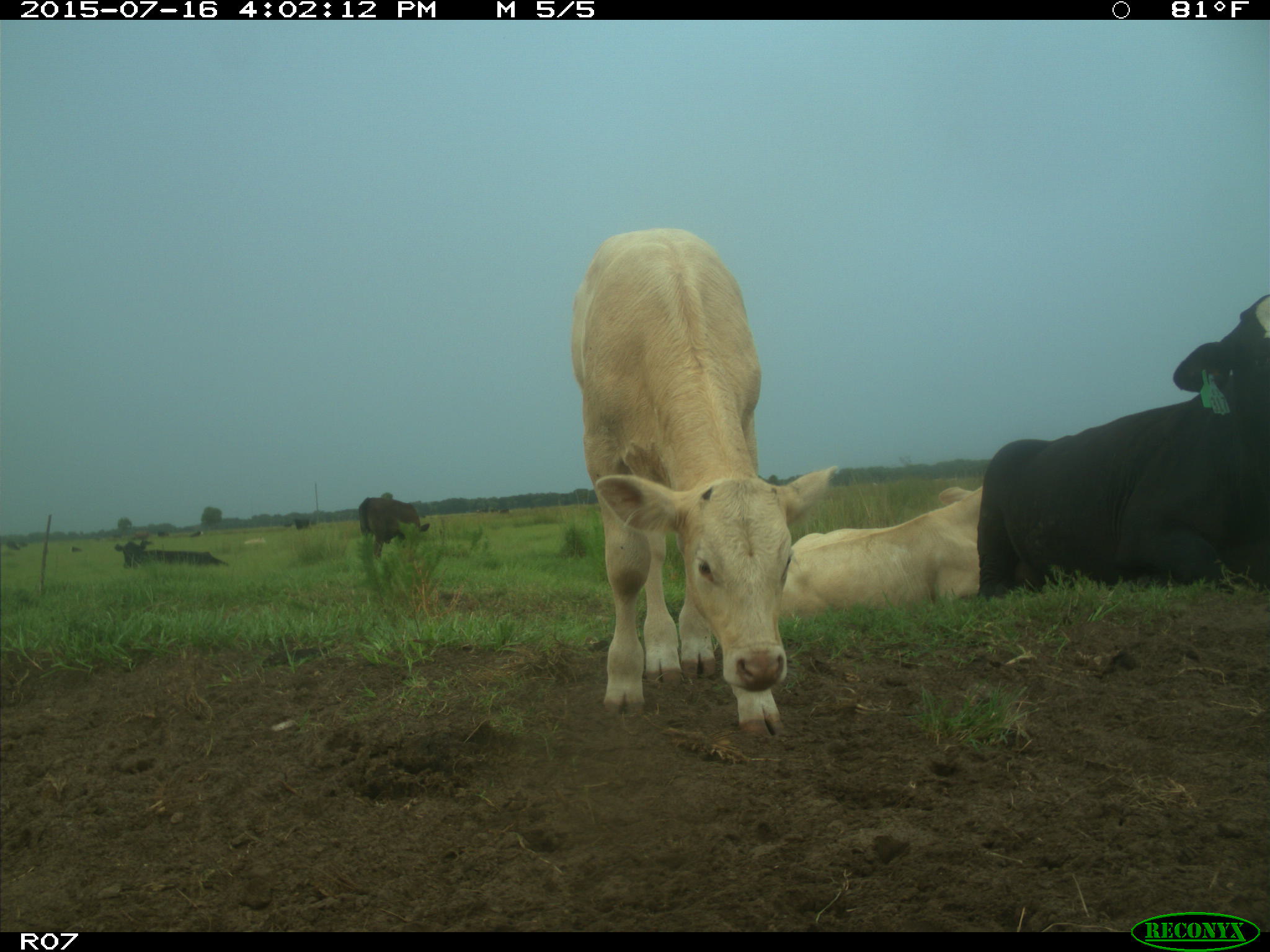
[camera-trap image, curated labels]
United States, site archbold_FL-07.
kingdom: Animalia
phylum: Chordata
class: Mammalia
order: Artiodactyla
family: Bovidae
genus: Bos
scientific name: Bos taurus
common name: domestic cow